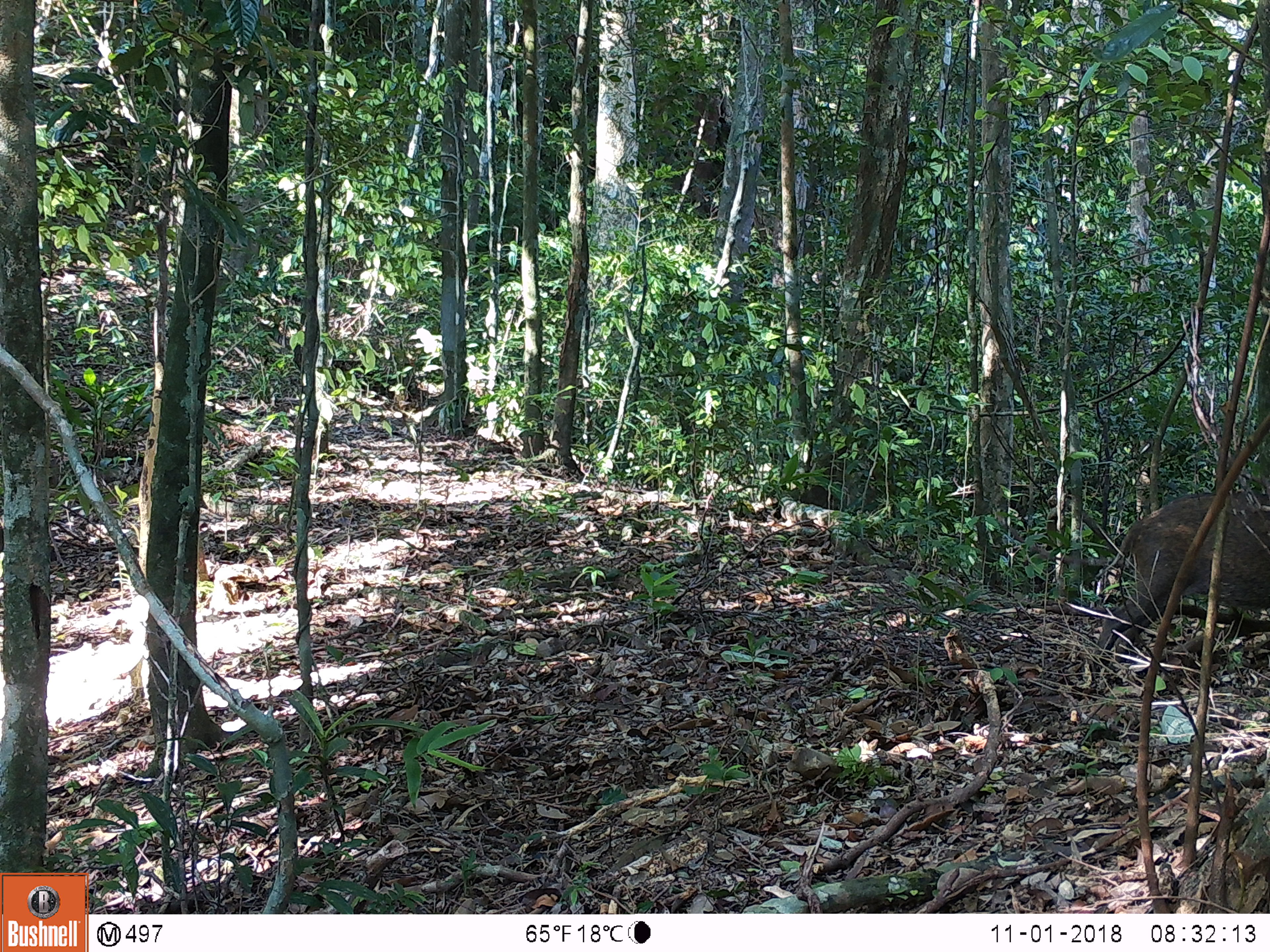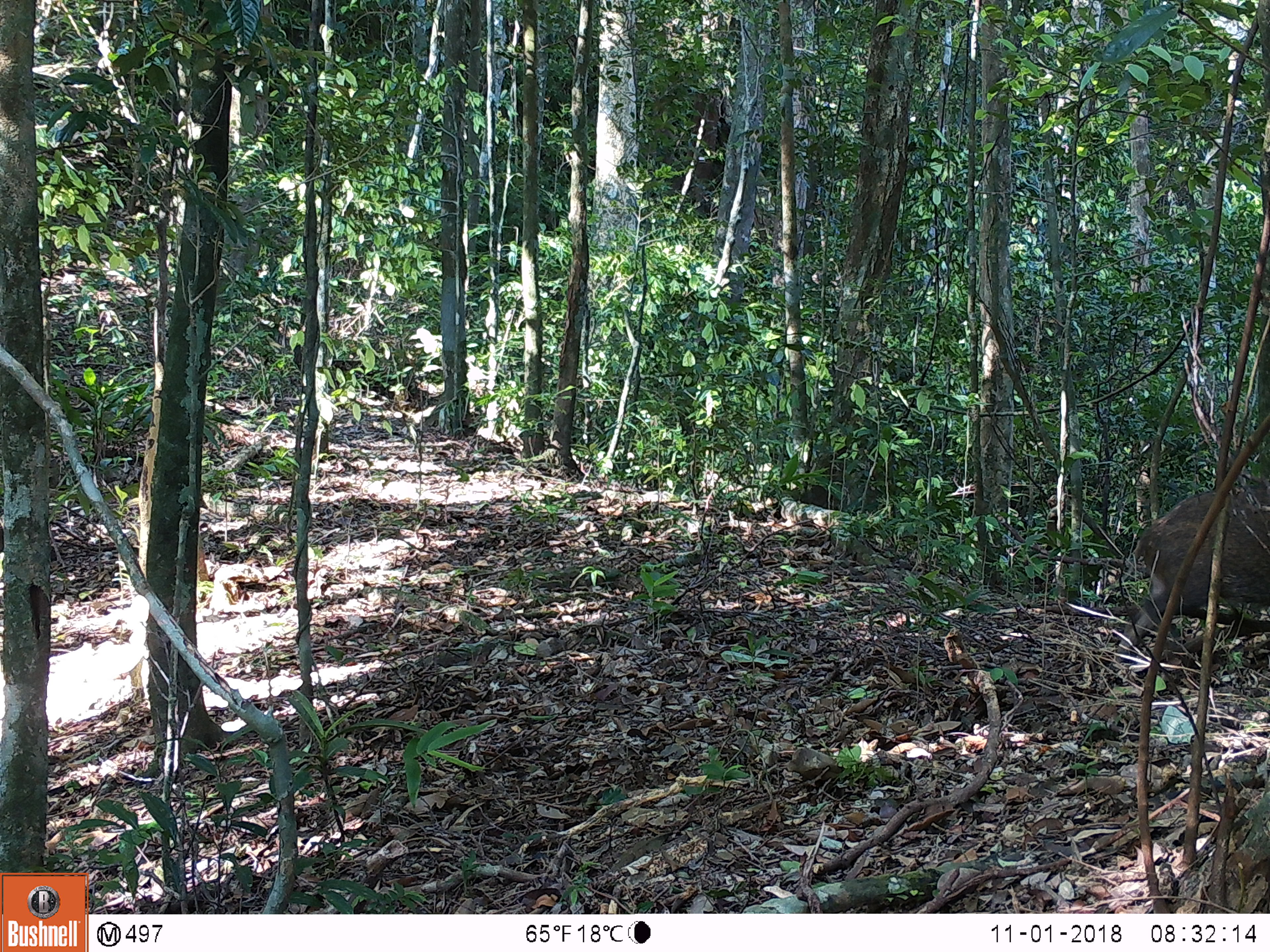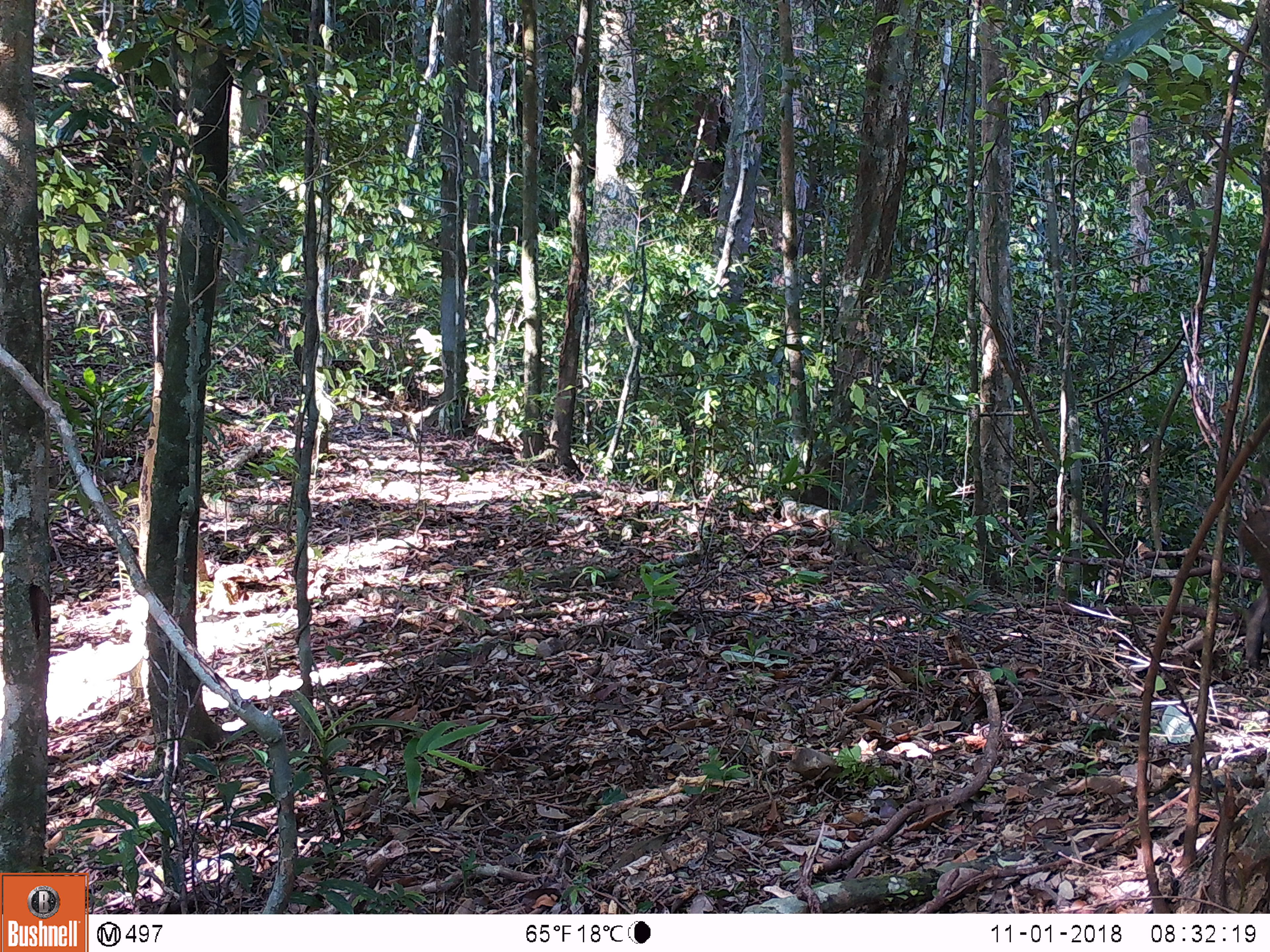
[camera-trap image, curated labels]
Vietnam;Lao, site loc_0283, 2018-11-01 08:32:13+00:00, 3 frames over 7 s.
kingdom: Animalia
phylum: Chordata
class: Mammalia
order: Artiodactyla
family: Suidae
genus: Sus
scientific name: Sus scrofa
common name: eurasian wild pig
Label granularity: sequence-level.